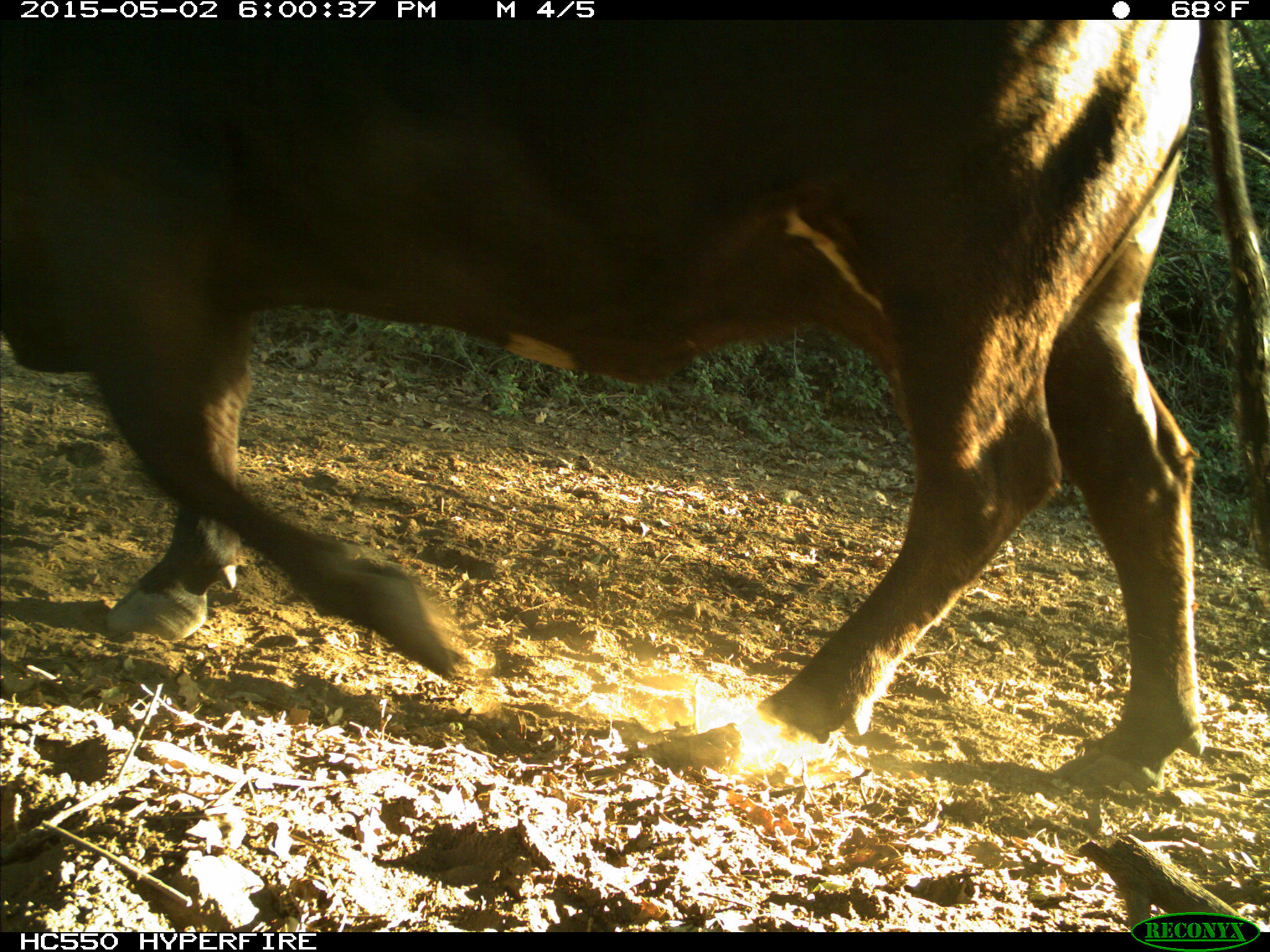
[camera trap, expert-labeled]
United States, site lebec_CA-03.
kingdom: Animalia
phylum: Chordata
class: Mammalia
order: Artiodactyla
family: Bovidae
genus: Bos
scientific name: Bos taurus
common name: domestic cow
Bos taurus (domestic cow).